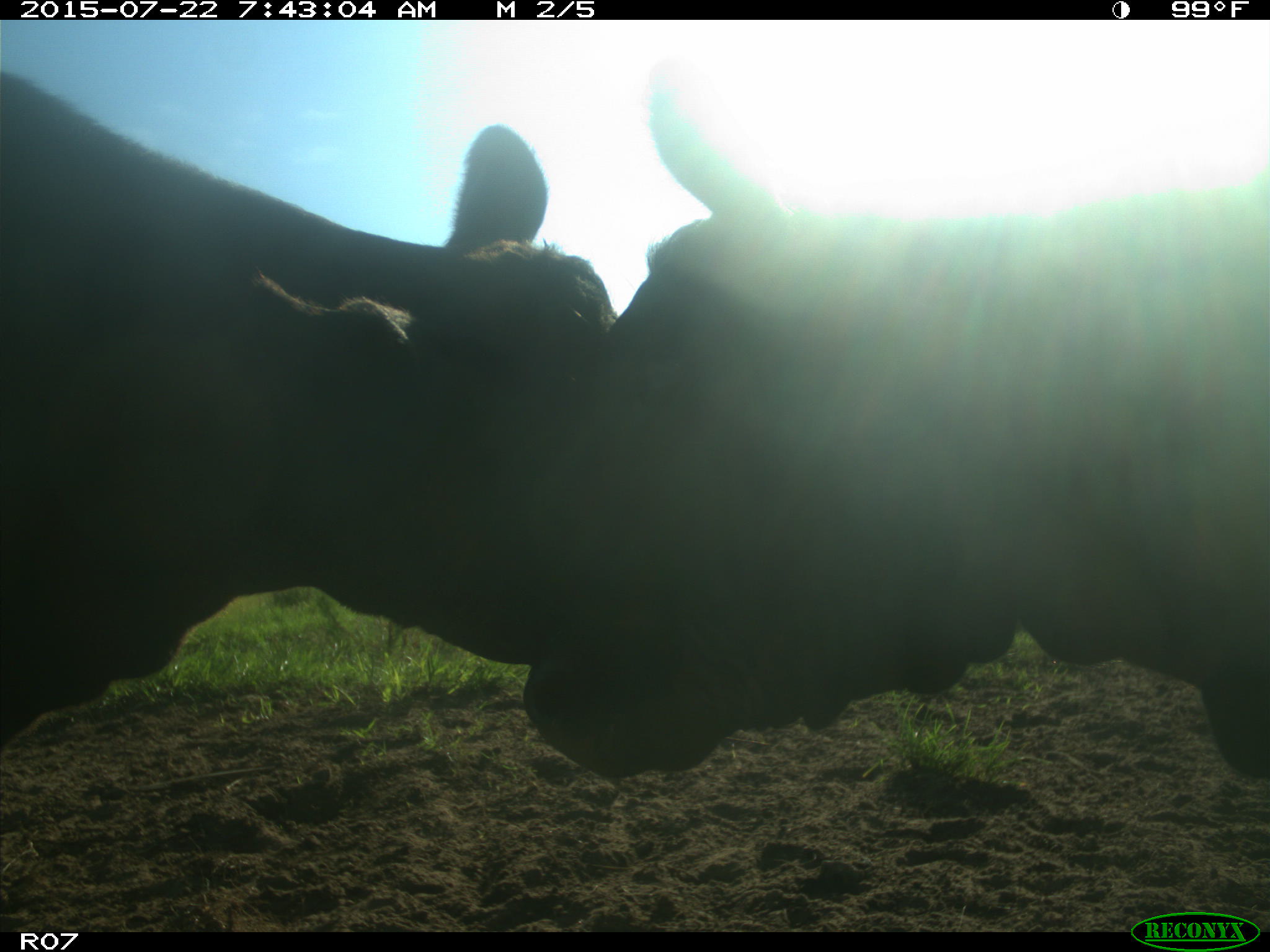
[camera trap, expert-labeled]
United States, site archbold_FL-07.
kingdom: Animalia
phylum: Chordata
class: Mammalia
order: Artiodactyla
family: Cervidae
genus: Odocoileus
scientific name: Odocoileus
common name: deer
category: unidentified deer